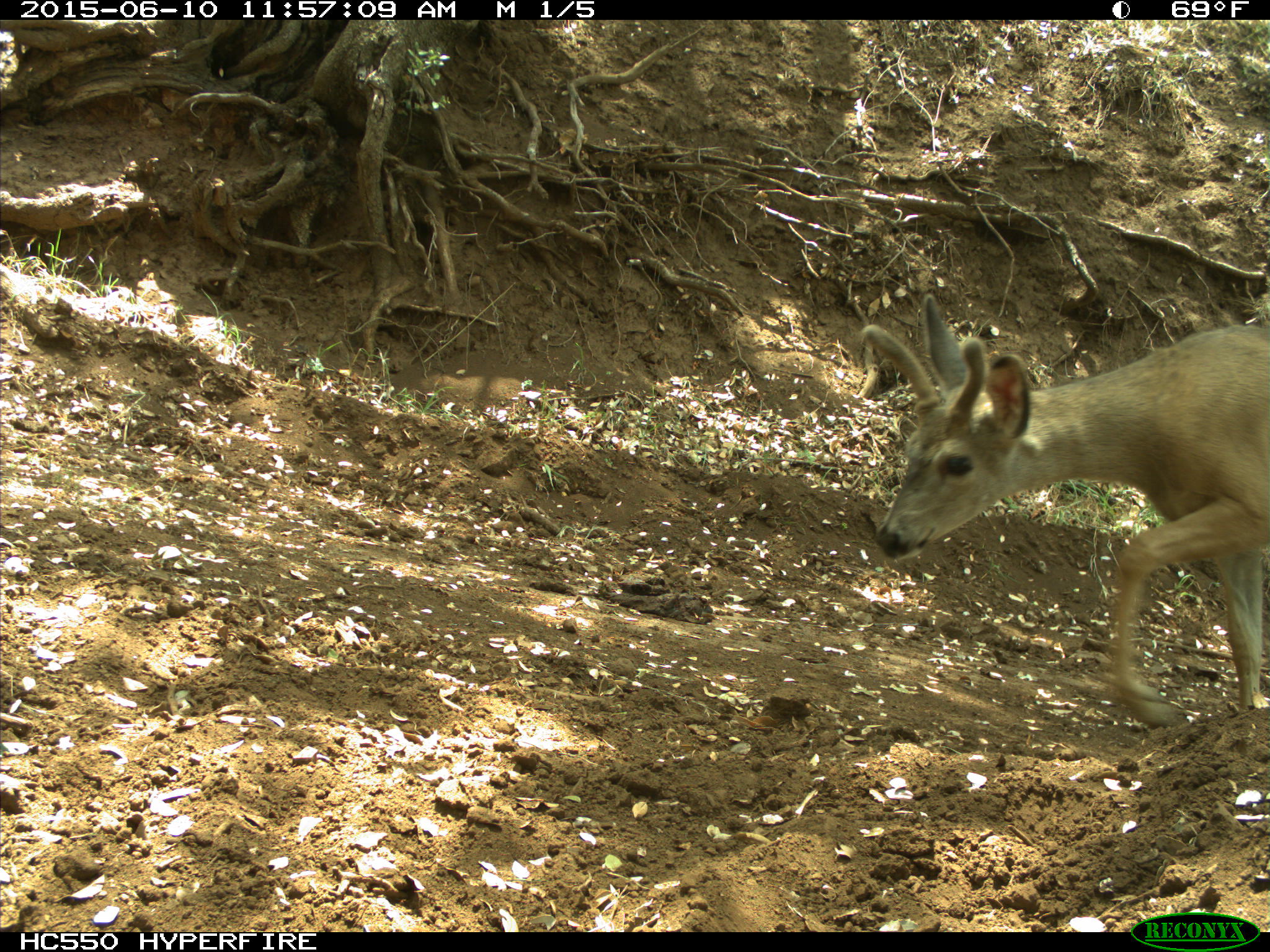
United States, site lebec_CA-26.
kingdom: Animalia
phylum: Chordata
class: Mammalia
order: Artiodactyla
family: Cervidae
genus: Odocoileus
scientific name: Odocoileus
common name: deer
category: unidentified deer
Unidentified deer (deer) (Odocoileus).